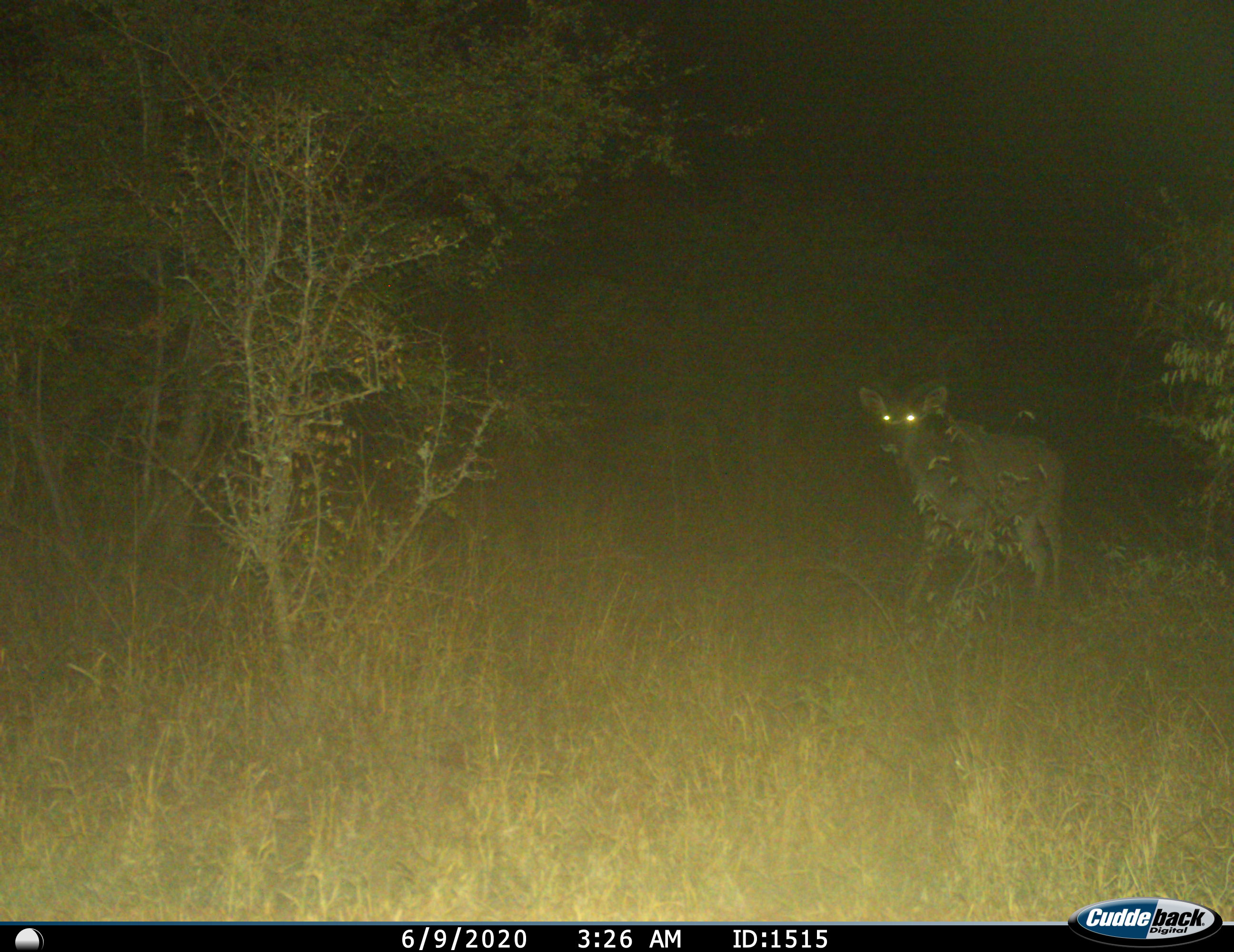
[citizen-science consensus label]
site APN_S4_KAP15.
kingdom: Animalia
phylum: Chordata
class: Mammalia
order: Artiodactyla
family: Bovidae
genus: Tragelaphus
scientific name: Tragelaphus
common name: kudu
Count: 1.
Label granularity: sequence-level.